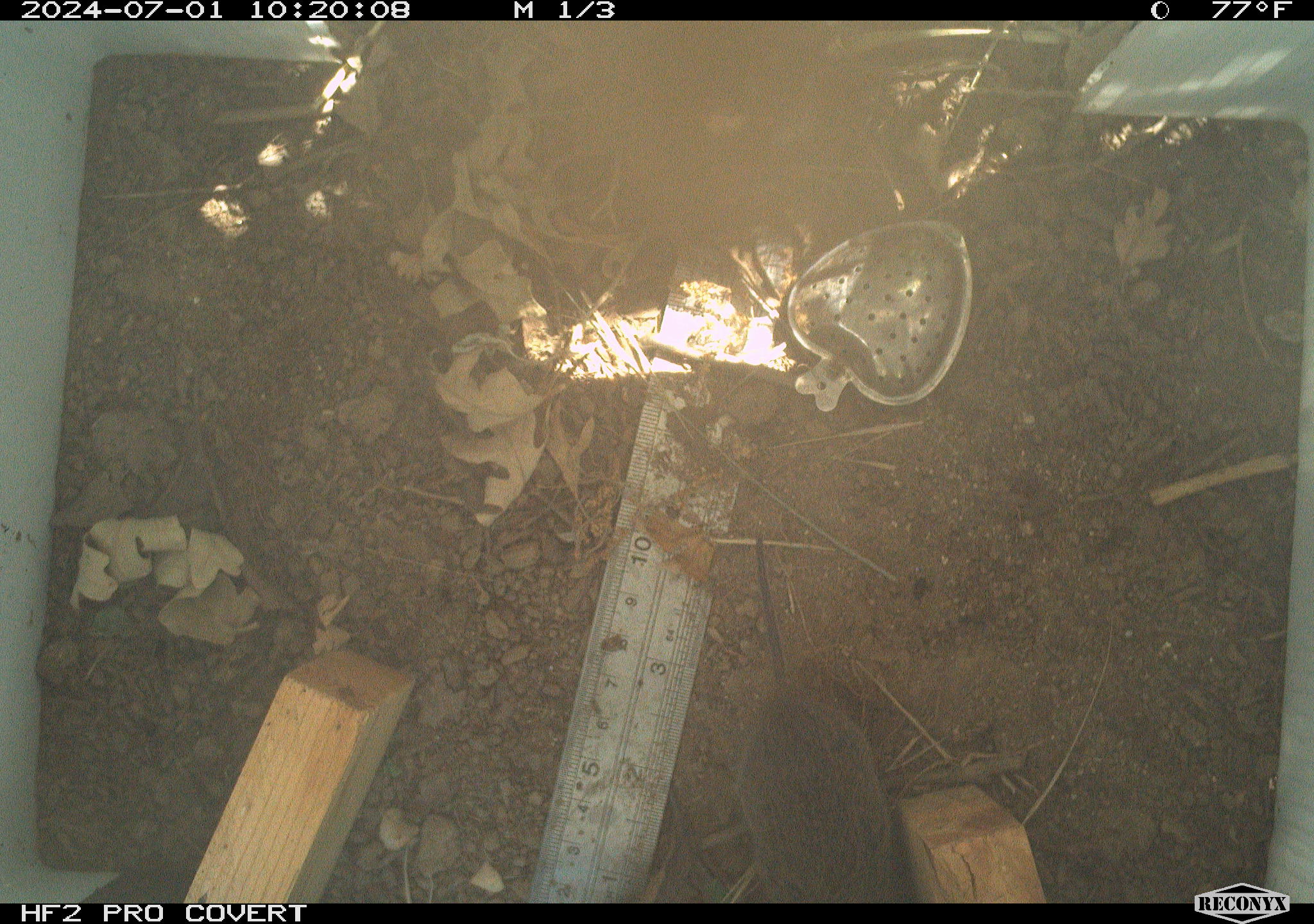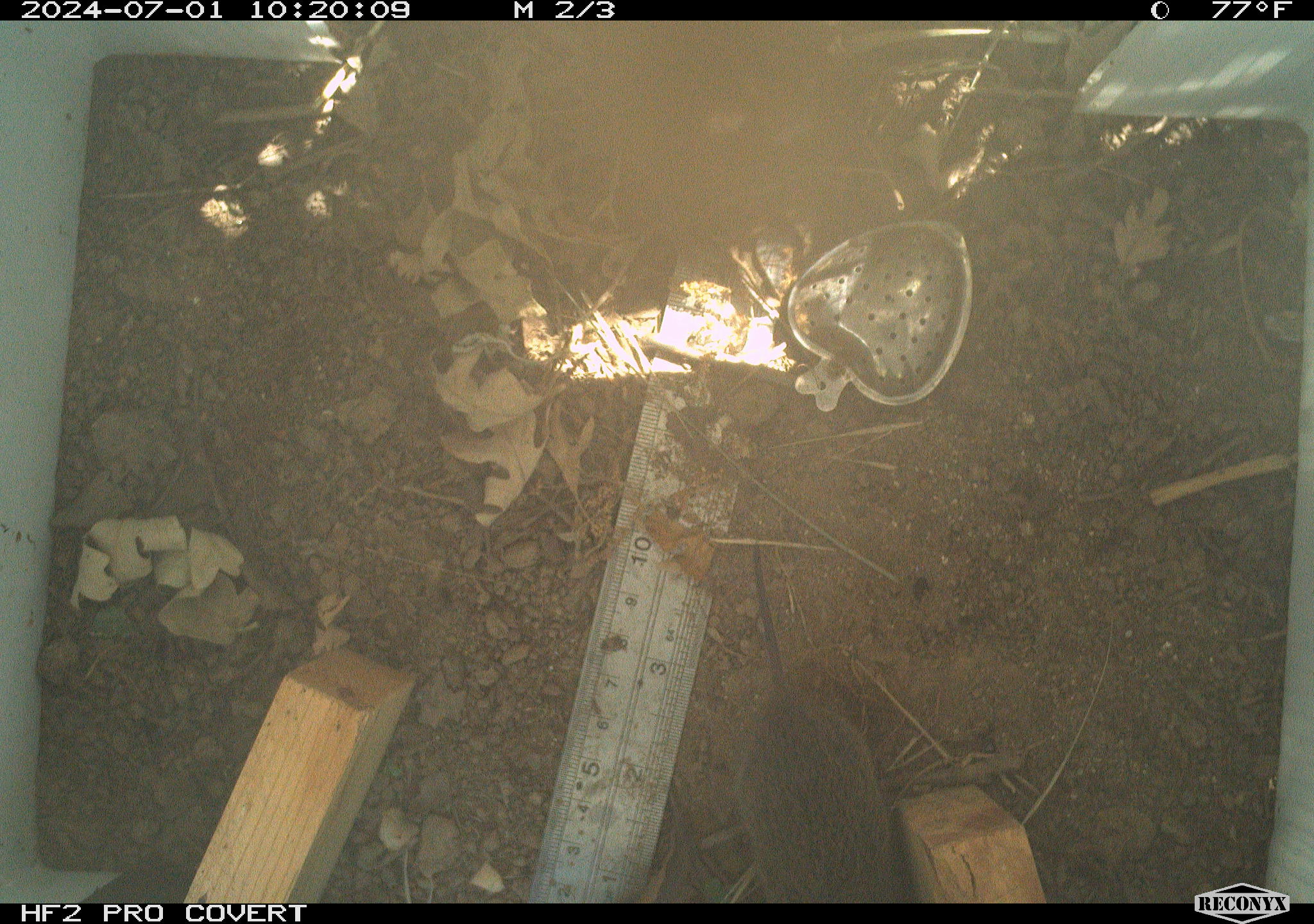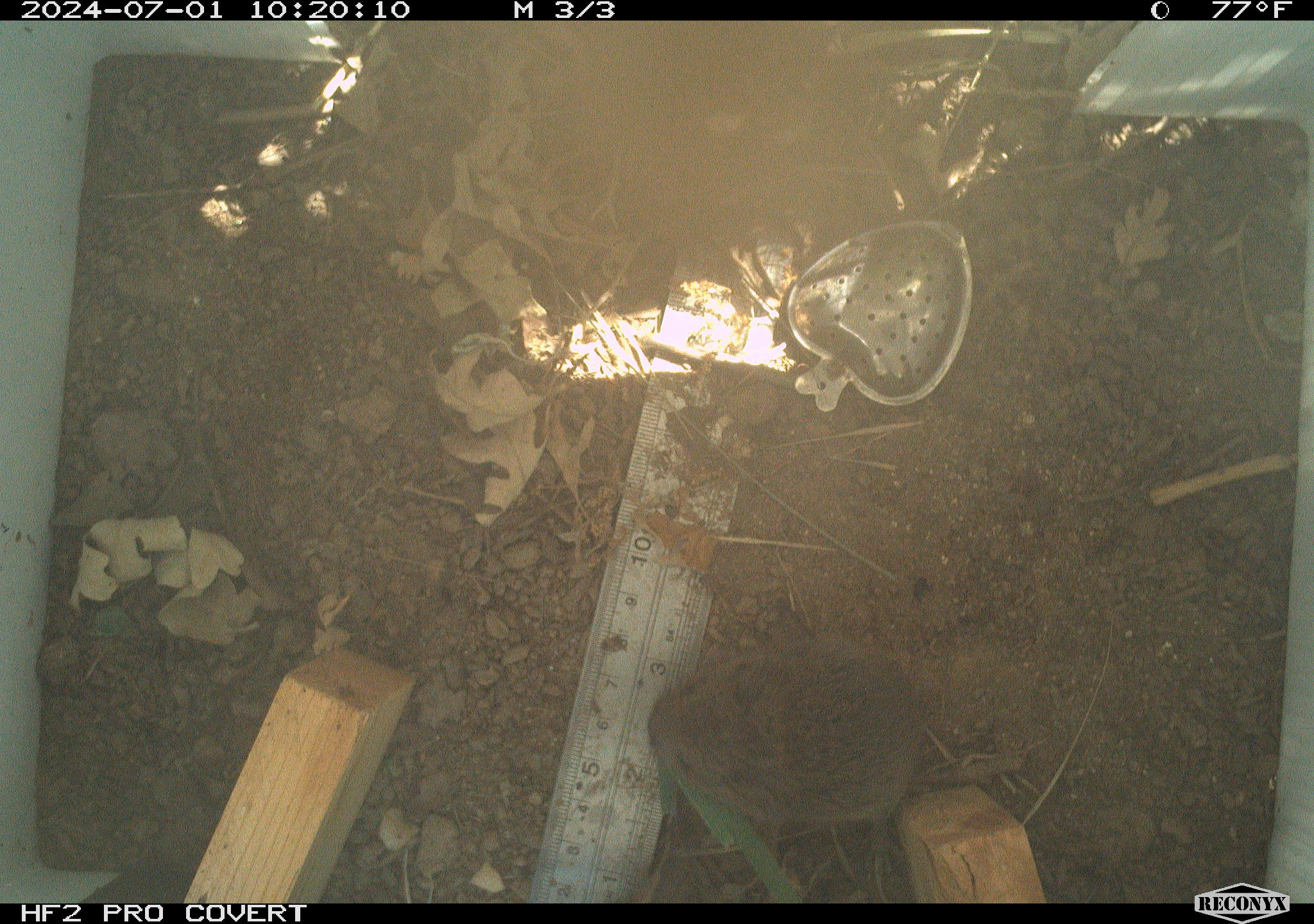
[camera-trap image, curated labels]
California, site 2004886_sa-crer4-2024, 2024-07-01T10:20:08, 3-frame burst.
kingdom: Animalia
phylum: Chordata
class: Mammalia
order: Rodentia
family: Cricetidae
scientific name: Arvicolinae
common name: voles, lemmings, and muskrats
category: arvicolinae subfamily